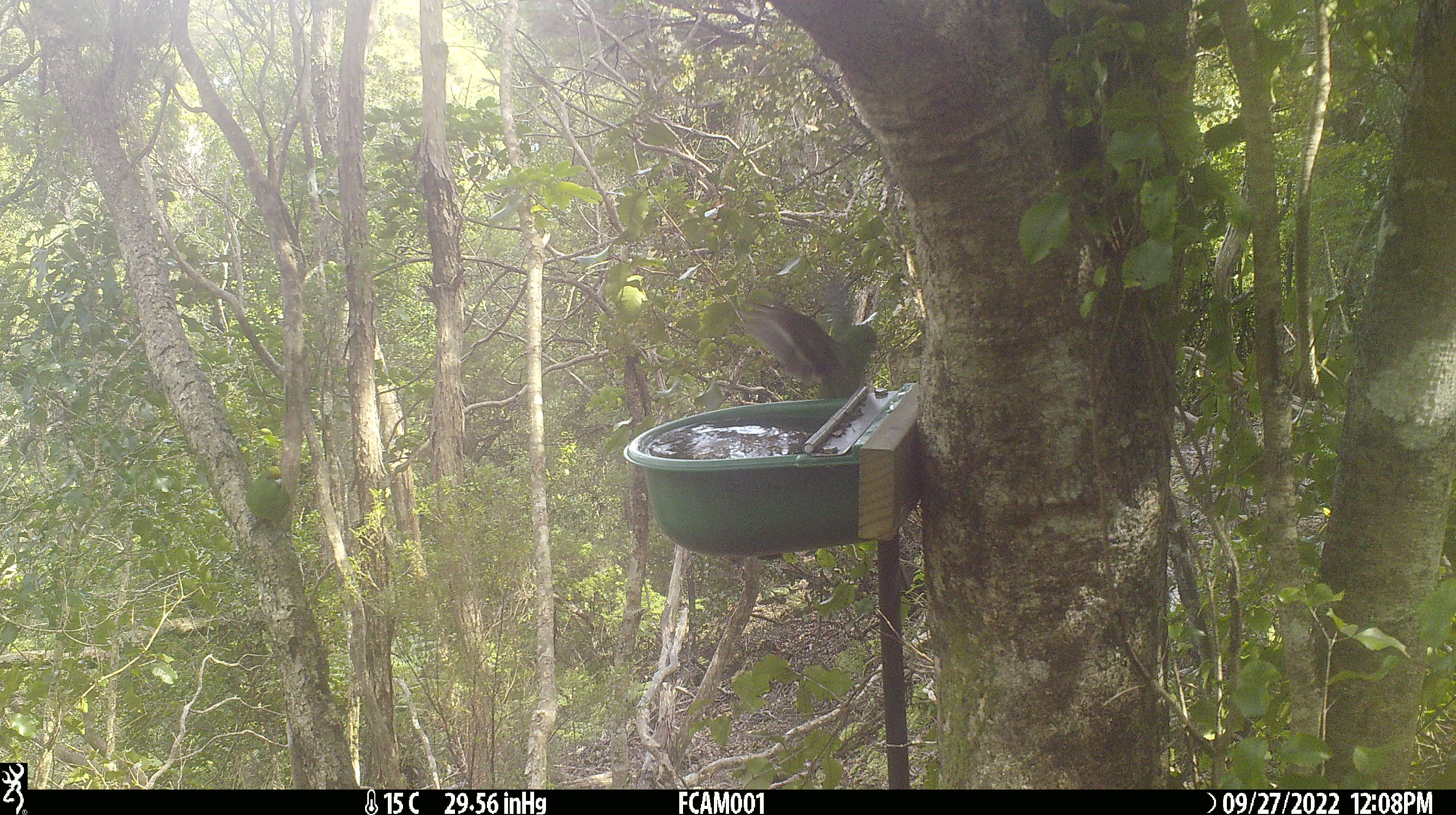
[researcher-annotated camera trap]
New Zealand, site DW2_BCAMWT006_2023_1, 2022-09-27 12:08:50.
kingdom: Animalia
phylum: Chordata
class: Aves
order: Psittaciformes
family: Psittaculidae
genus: Cyanoramphus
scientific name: Cyanoramphus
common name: parakeet